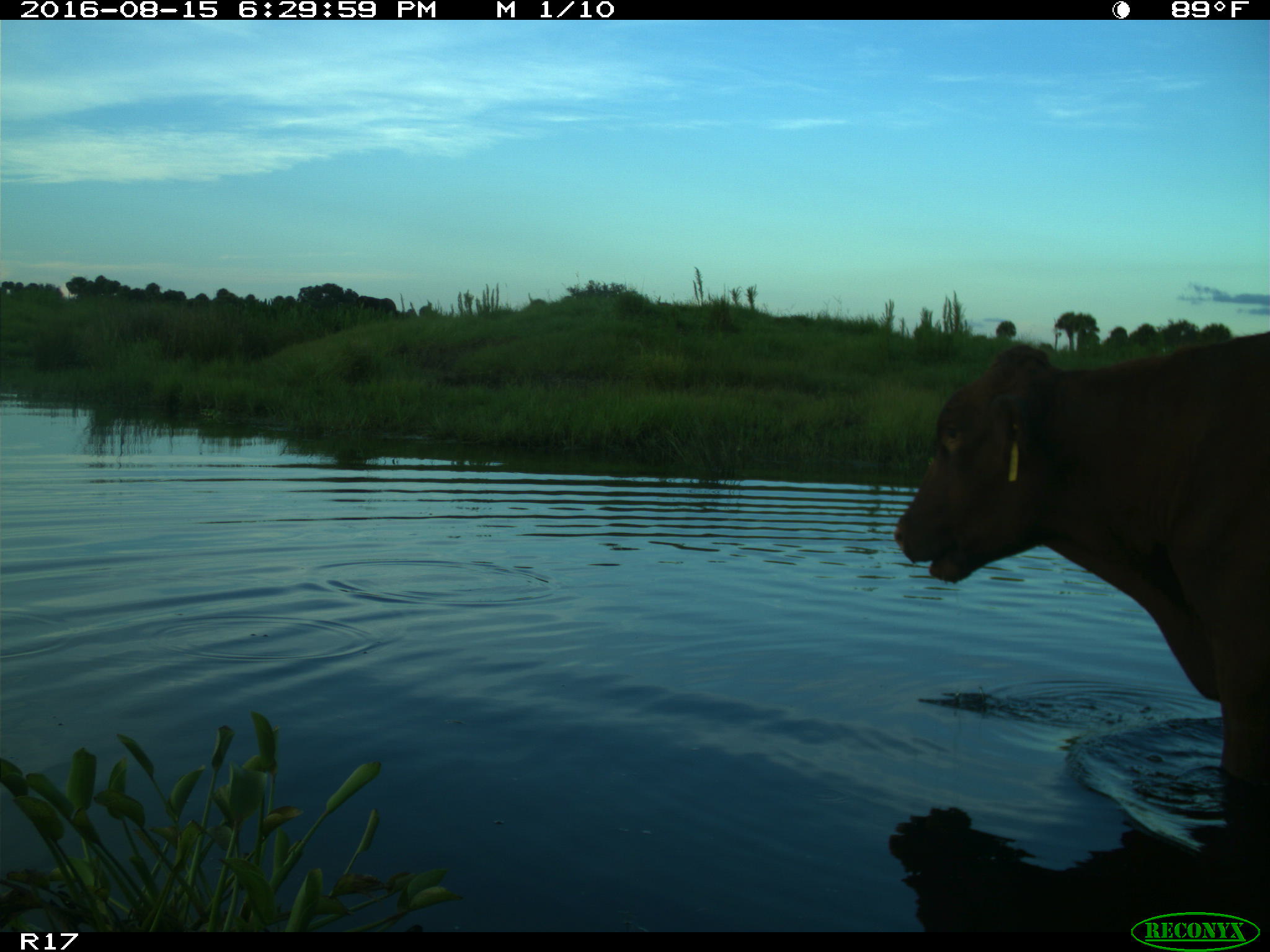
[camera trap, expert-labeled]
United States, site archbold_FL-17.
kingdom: Animalia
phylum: Chordata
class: Mammalia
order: Artiodactyla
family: Bovidae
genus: Bos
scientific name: Bos taurus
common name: domestic cow